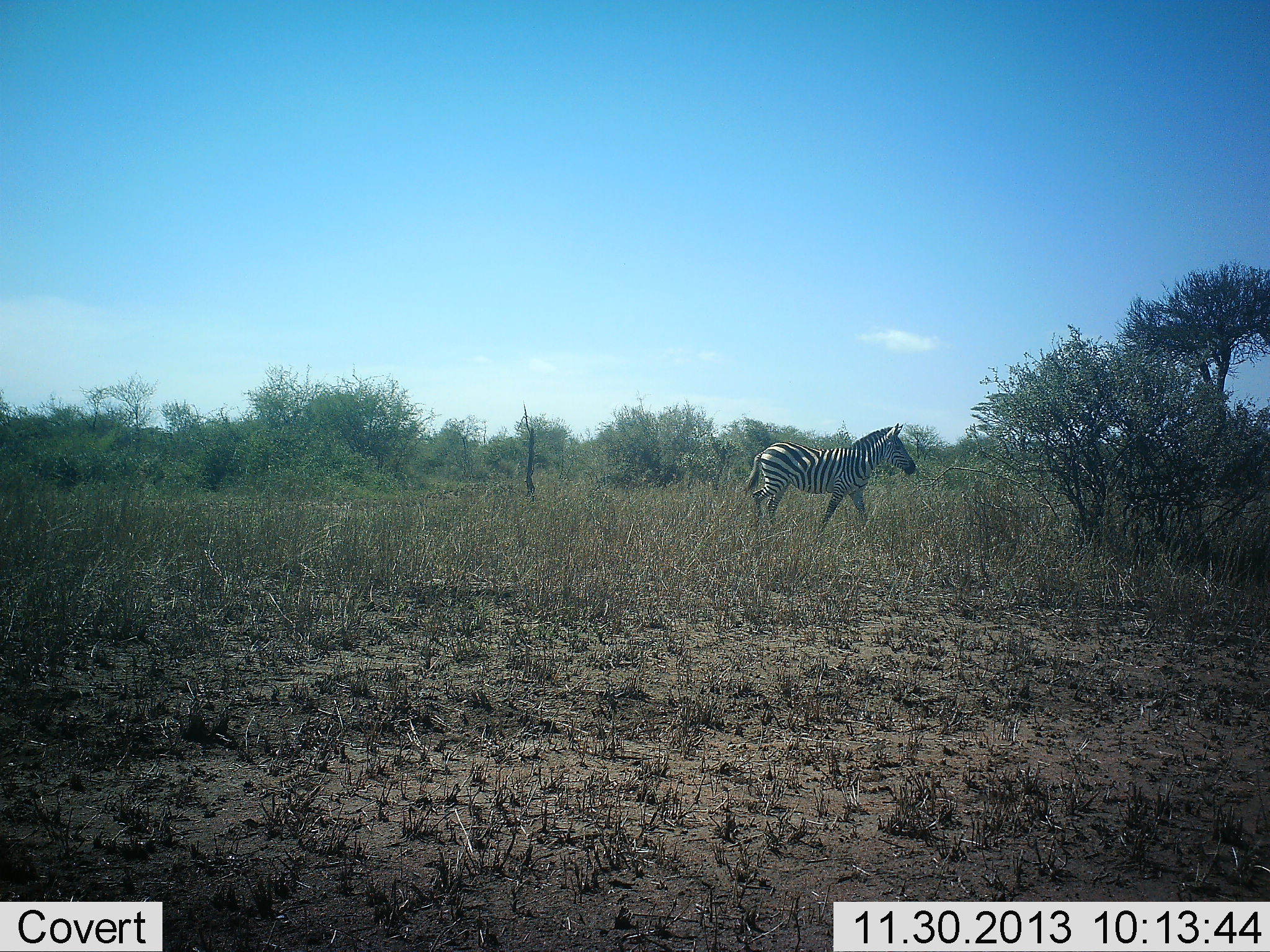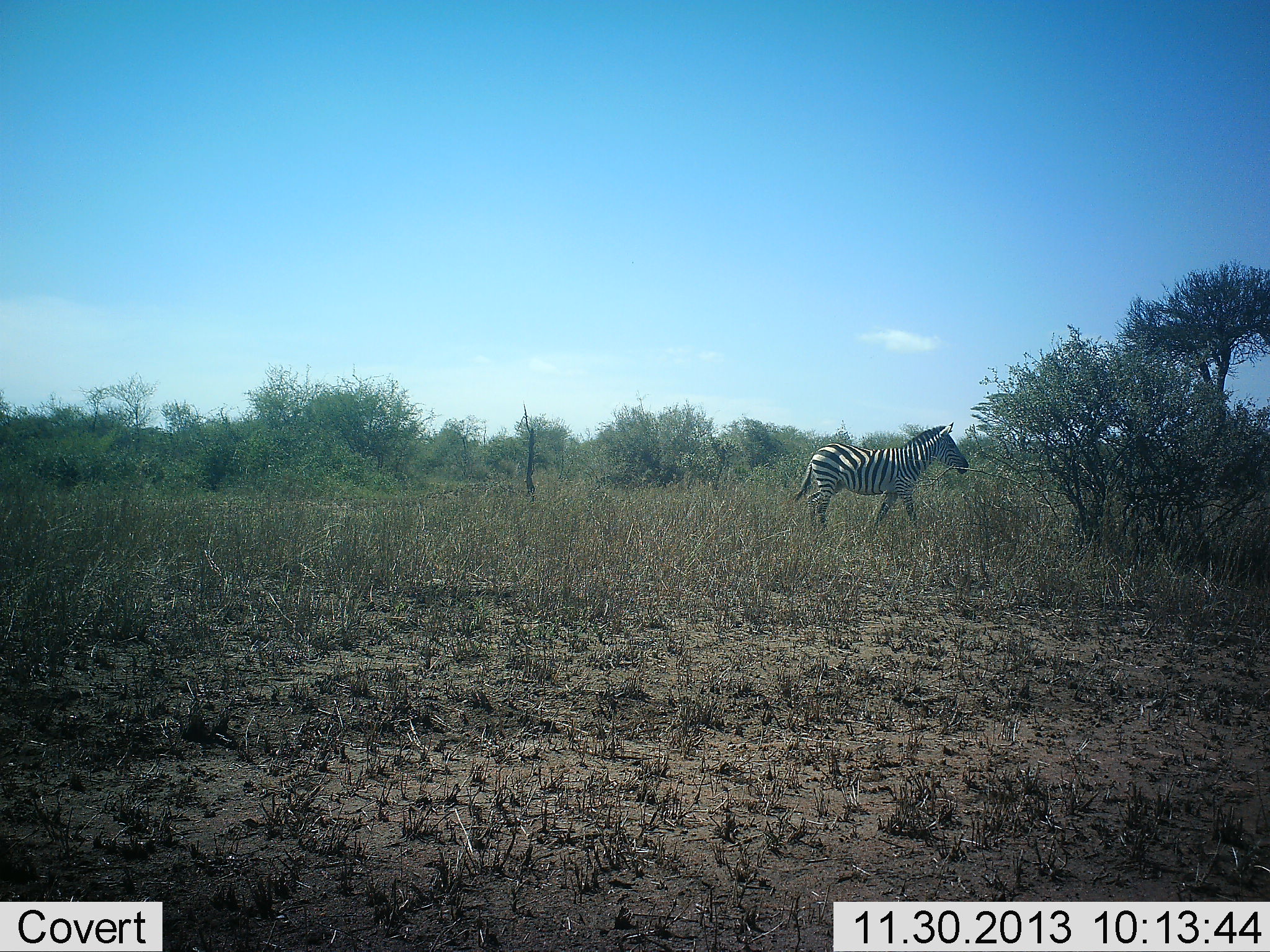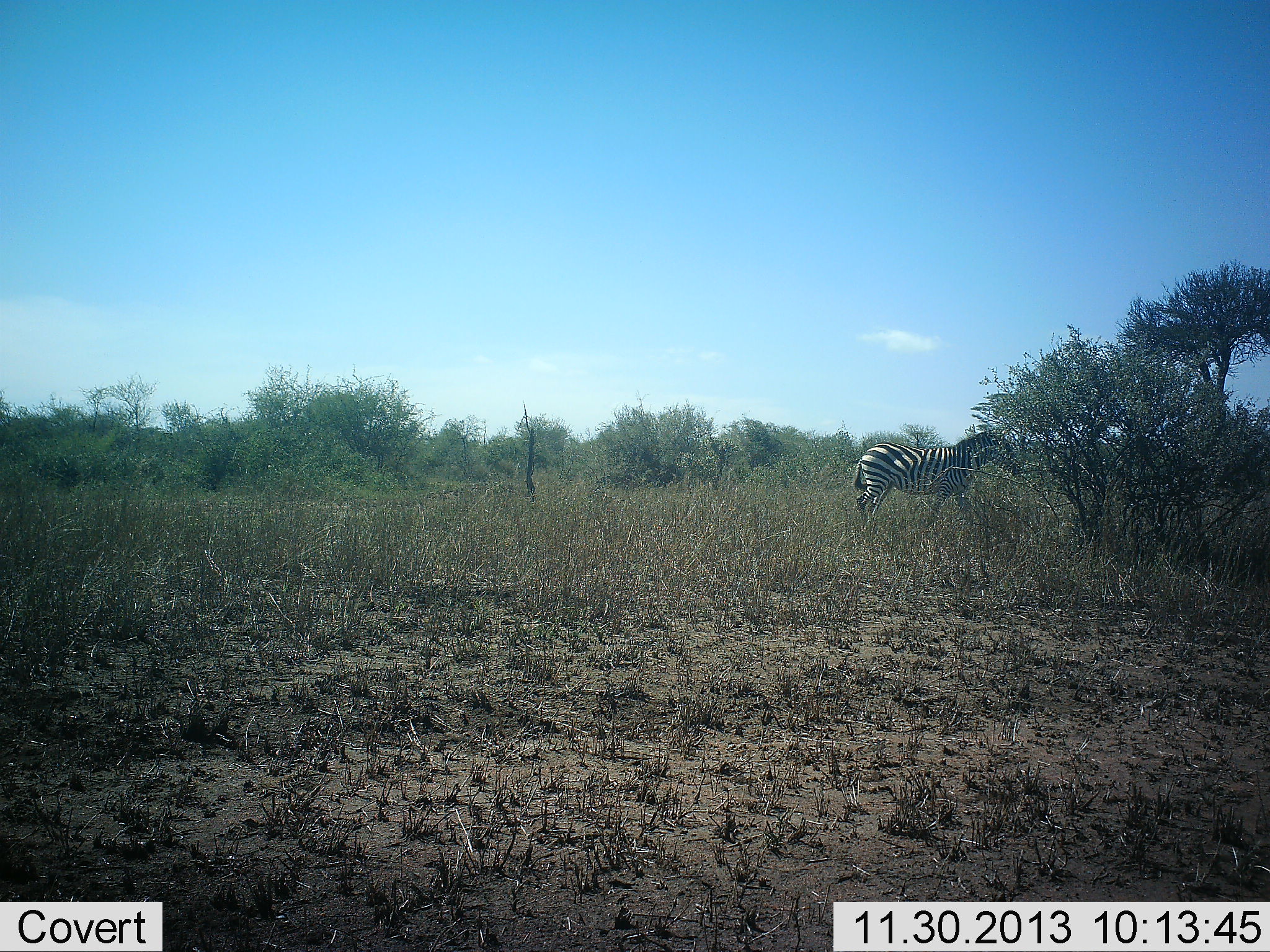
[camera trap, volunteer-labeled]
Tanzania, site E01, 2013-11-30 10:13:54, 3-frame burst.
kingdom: Animalia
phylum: Chordata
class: Mammalia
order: Perissodactyla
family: Equidae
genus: Equus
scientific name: Equus quagga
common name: plains zebra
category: zebra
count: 1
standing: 0%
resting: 0%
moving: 100%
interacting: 0%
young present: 0%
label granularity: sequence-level